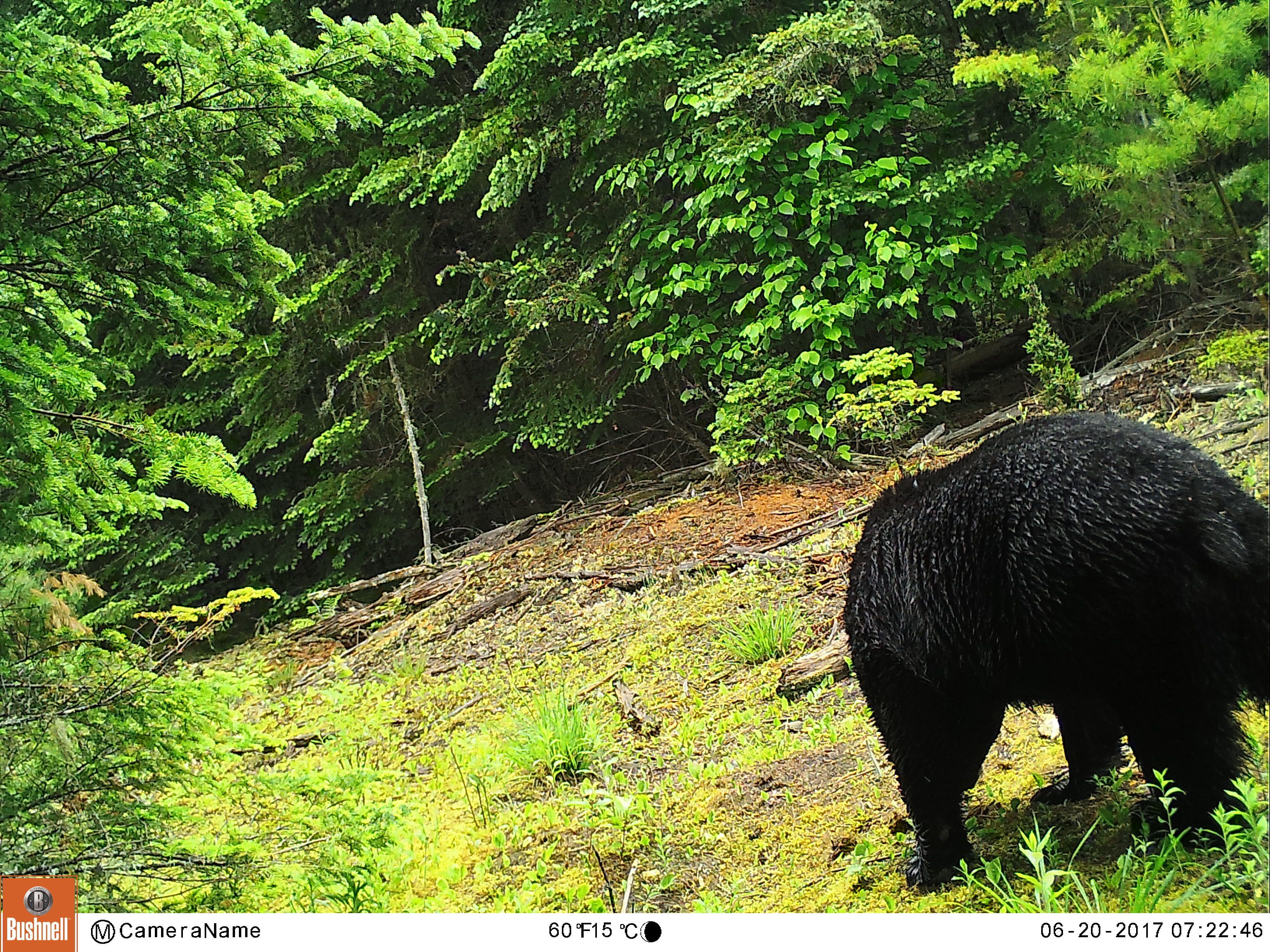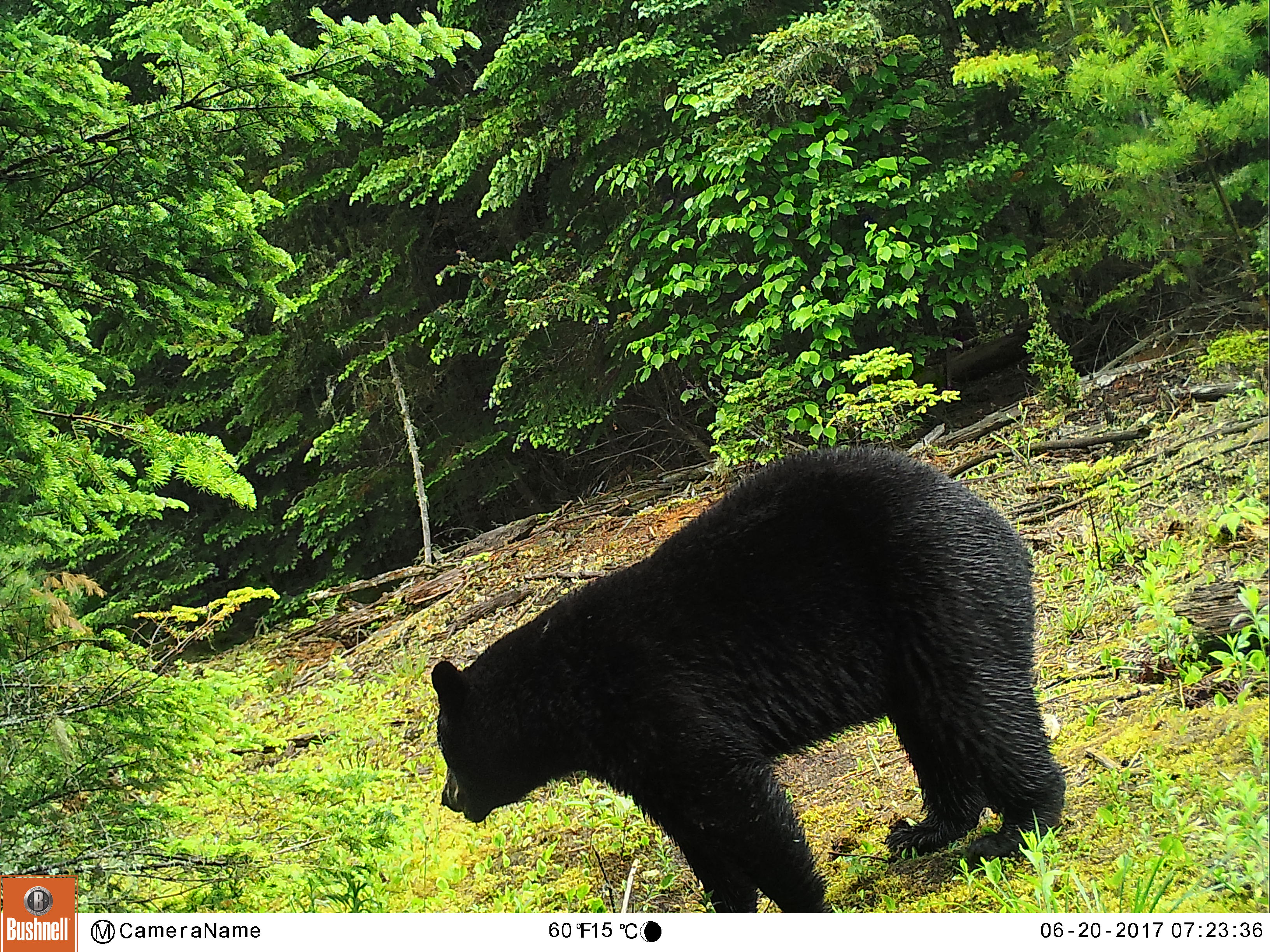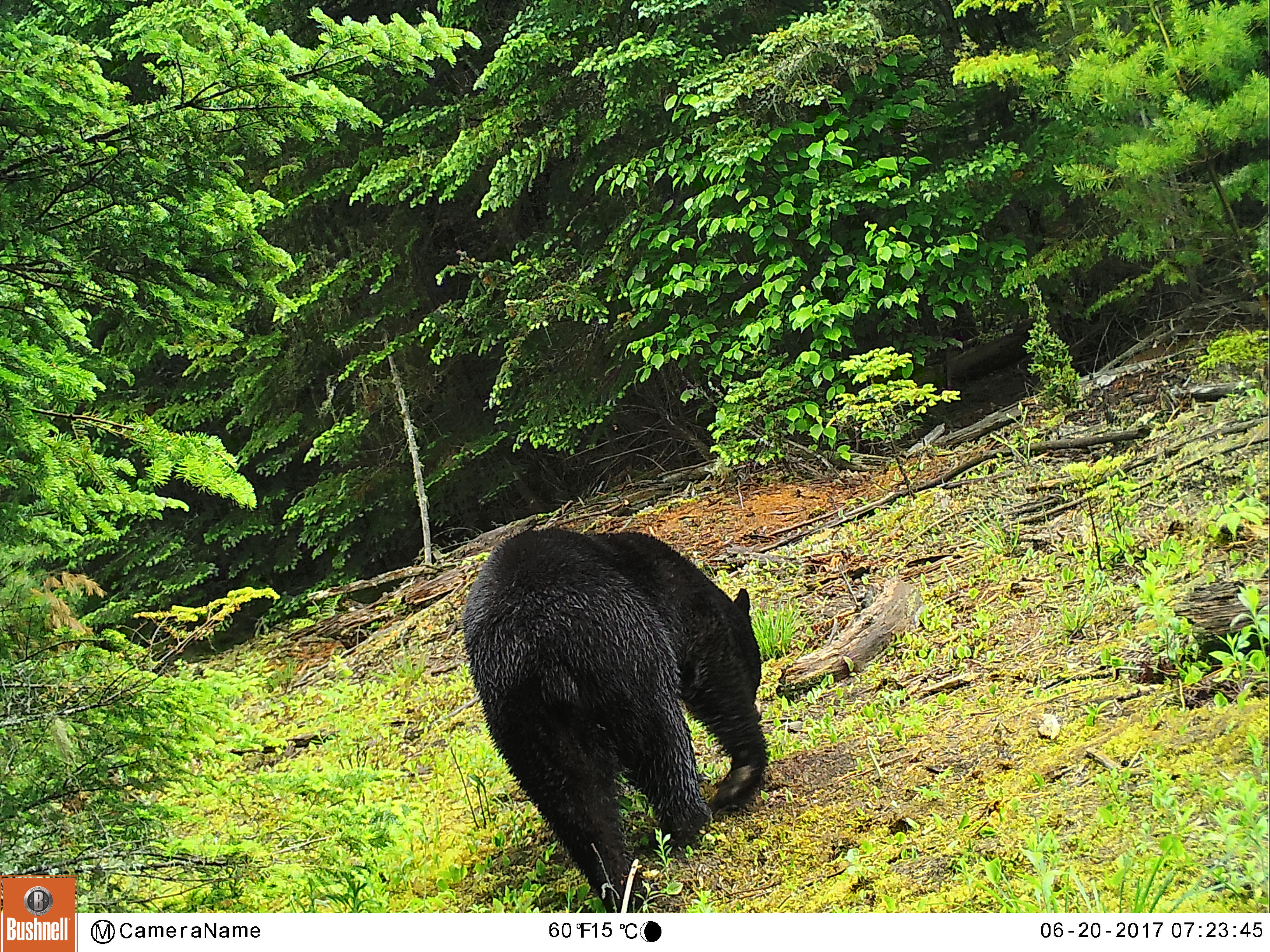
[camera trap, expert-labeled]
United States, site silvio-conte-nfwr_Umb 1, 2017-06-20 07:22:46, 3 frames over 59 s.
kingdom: Animalia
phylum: Chordata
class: Mammalia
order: Carnivora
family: Ursidae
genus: Ursus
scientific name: Ursus americanus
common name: black bear